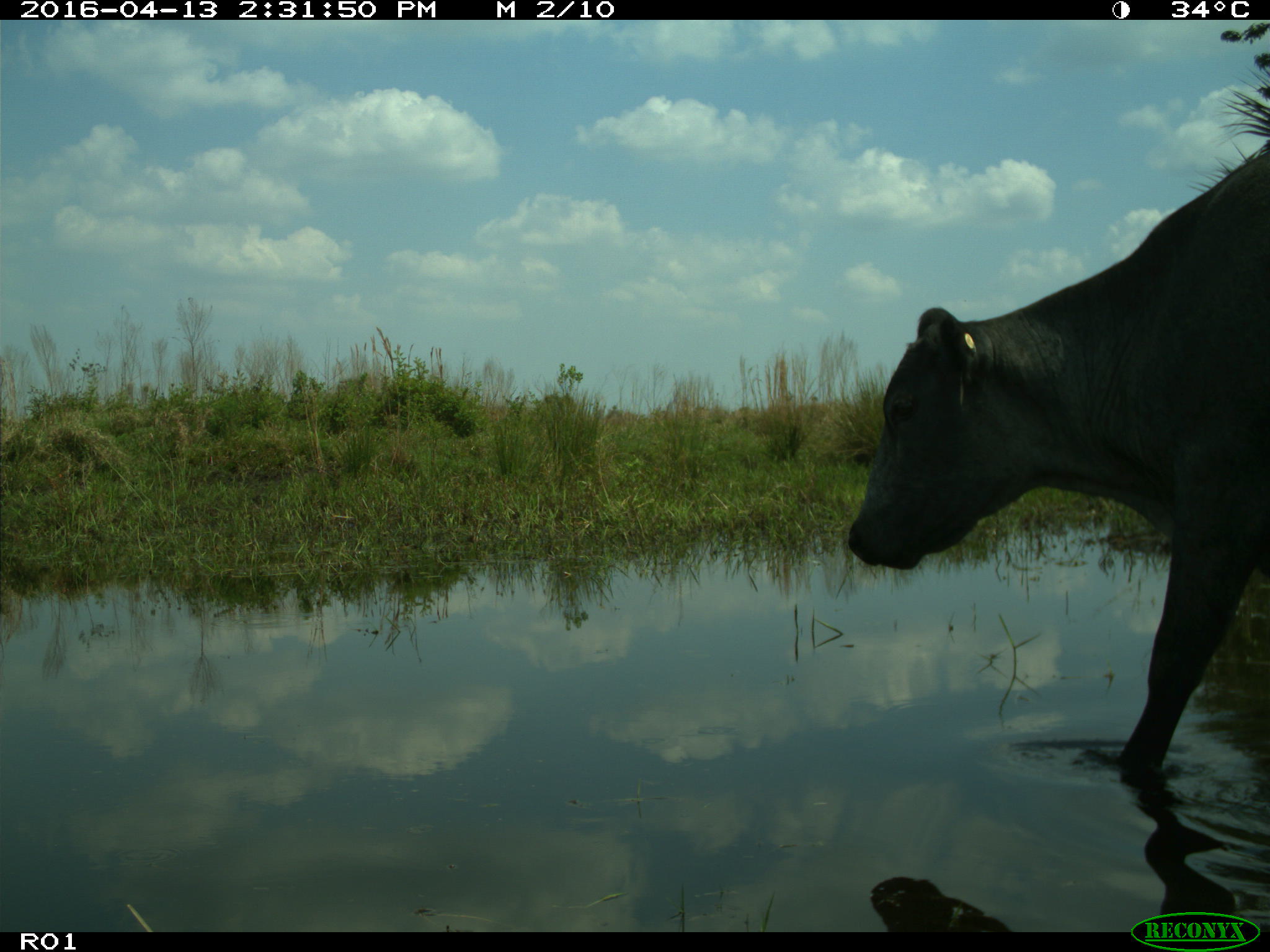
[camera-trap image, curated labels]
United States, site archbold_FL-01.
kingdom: Animalia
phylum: Chordata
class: Mammalia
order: Artiodactyla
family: Bovidae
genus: Bos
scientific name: Bos taurus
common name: domestic cow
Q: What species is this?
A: Bos taurus (domestic cow).